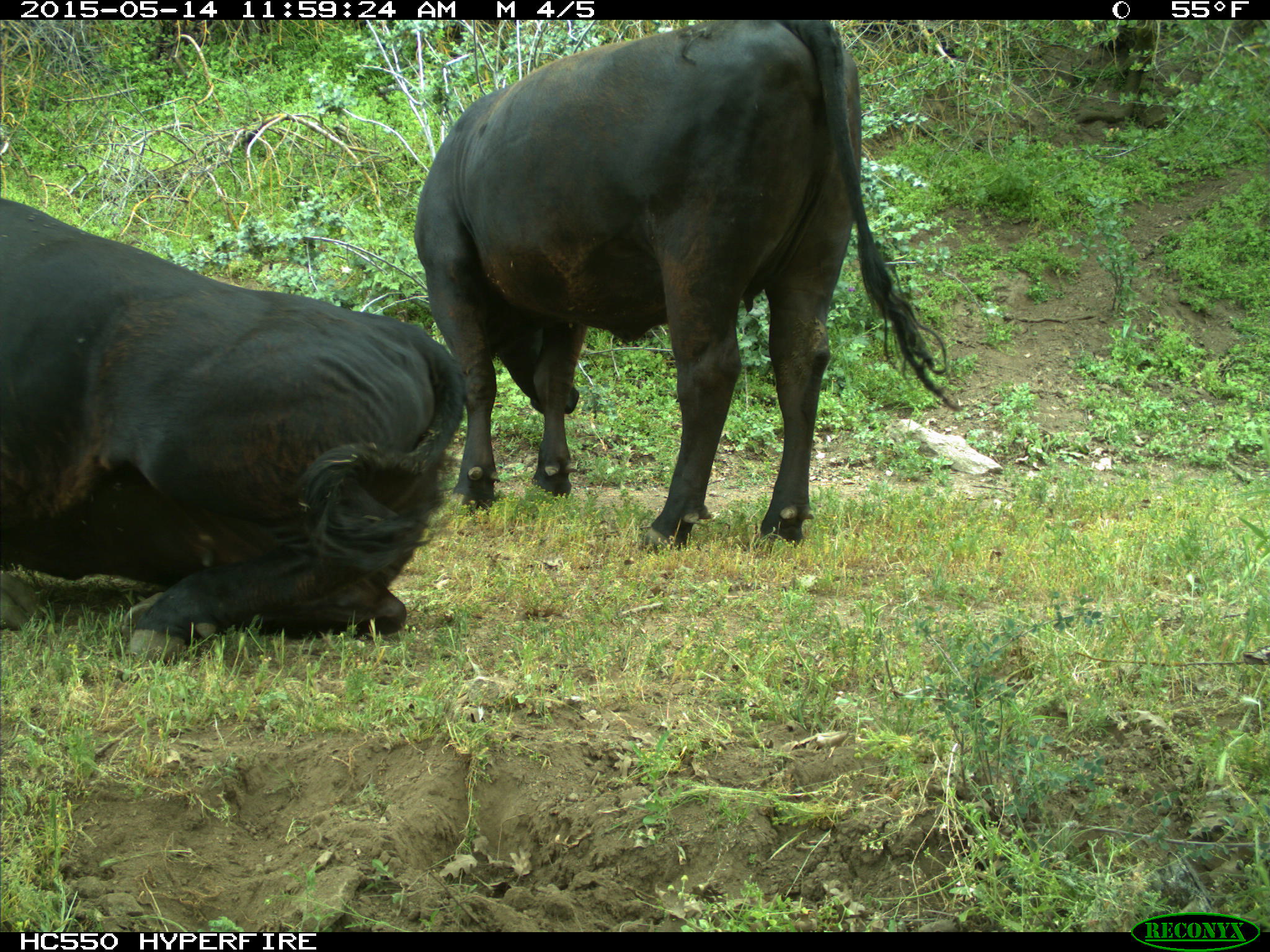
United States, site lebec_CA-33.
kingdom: Animalia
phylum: Chordata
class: Mammalia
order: Artiodactyla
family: Bovidae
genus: Bos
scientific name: Bos taurus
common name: domestic cow